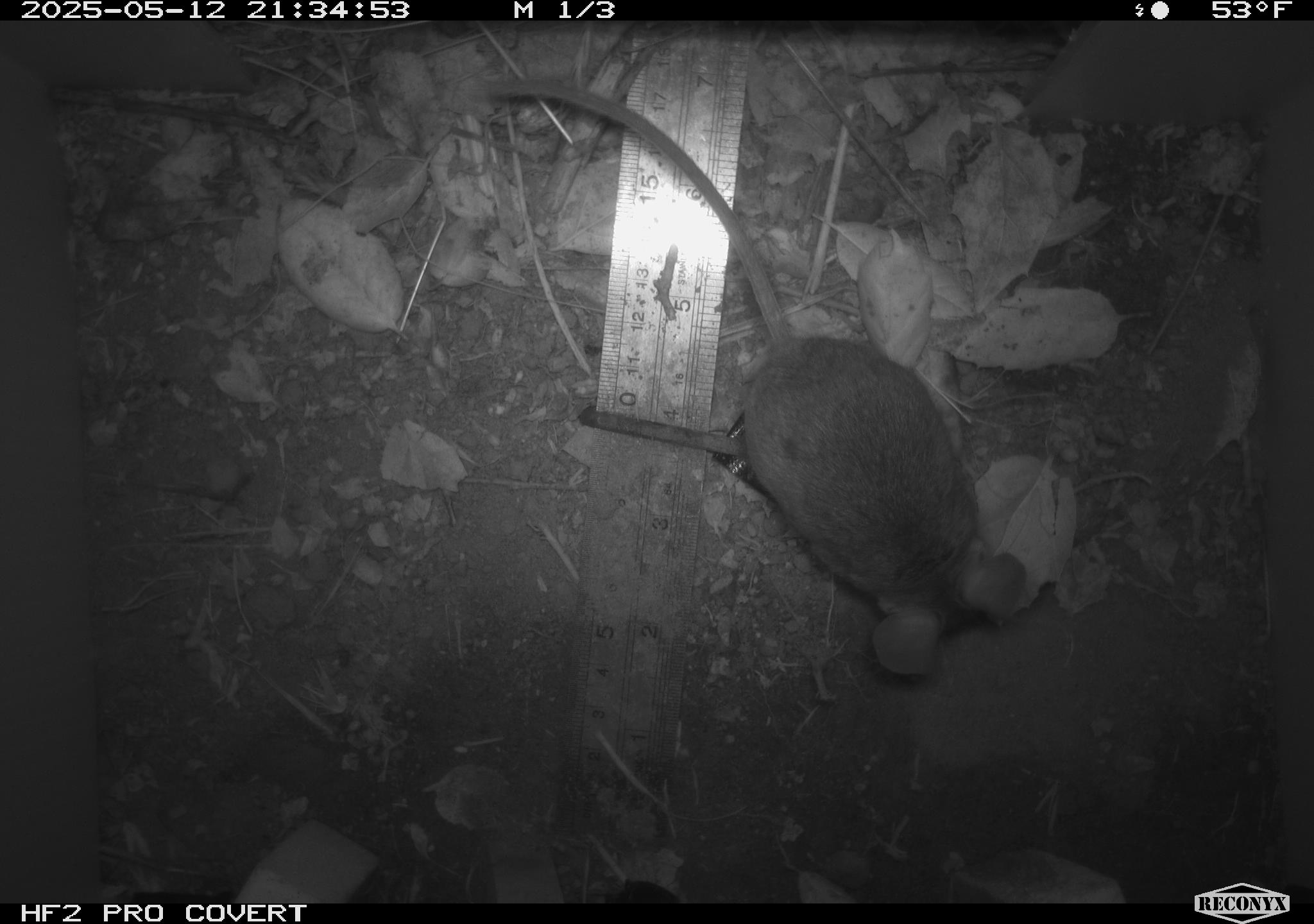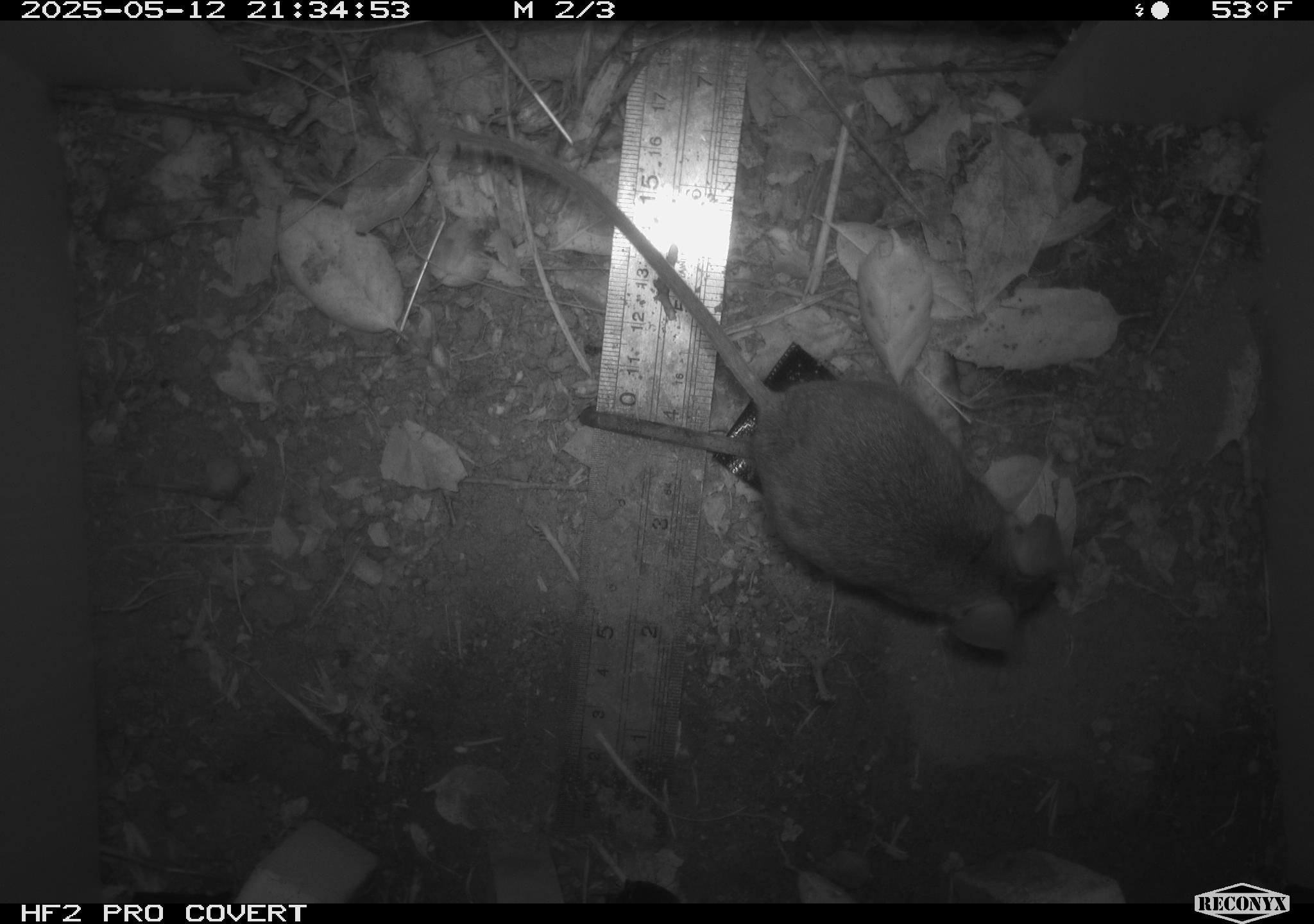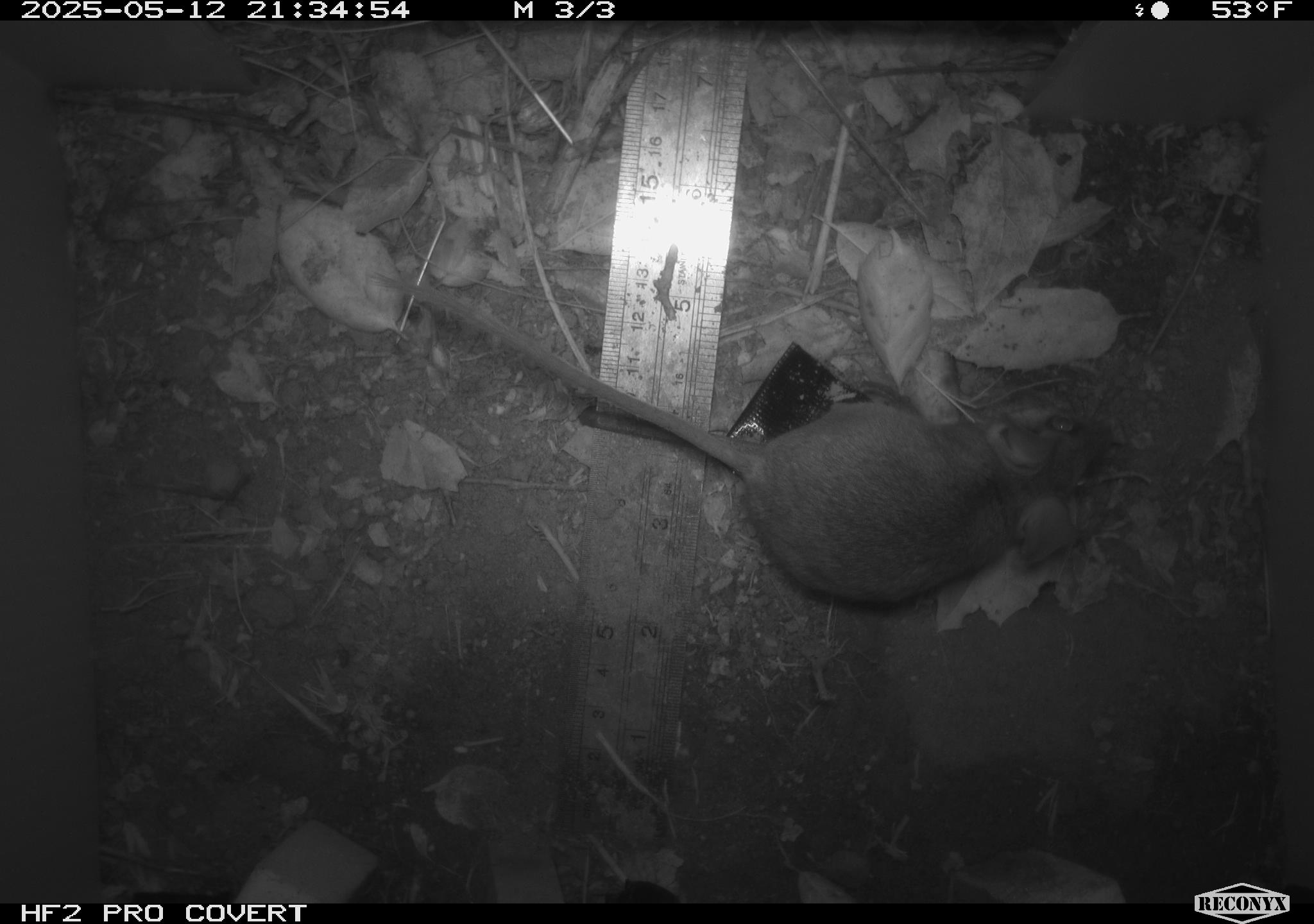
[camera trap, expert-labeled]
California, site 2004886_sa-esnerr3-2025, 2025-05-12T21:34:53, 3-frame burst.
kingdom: Animalia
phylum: Chordata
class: Mammalia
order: Rodentia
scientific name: Rodentia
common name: rodent